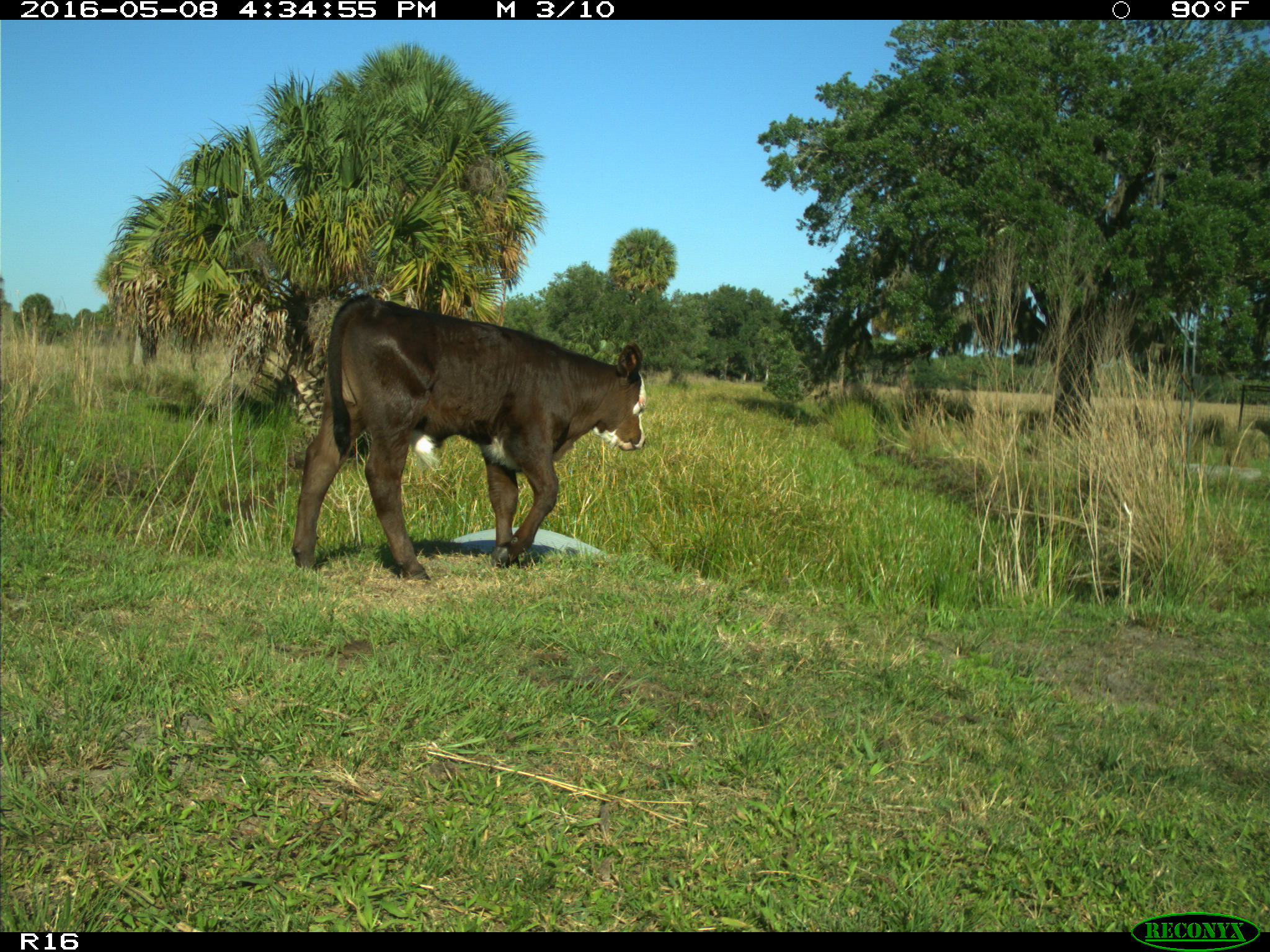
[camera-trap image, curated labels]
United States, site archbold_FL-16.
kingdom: Animalia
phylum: Chordata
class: Mammalia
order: Artiodactyla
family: Bovidae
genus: Bos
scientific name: Bos taurus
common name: domestic cow